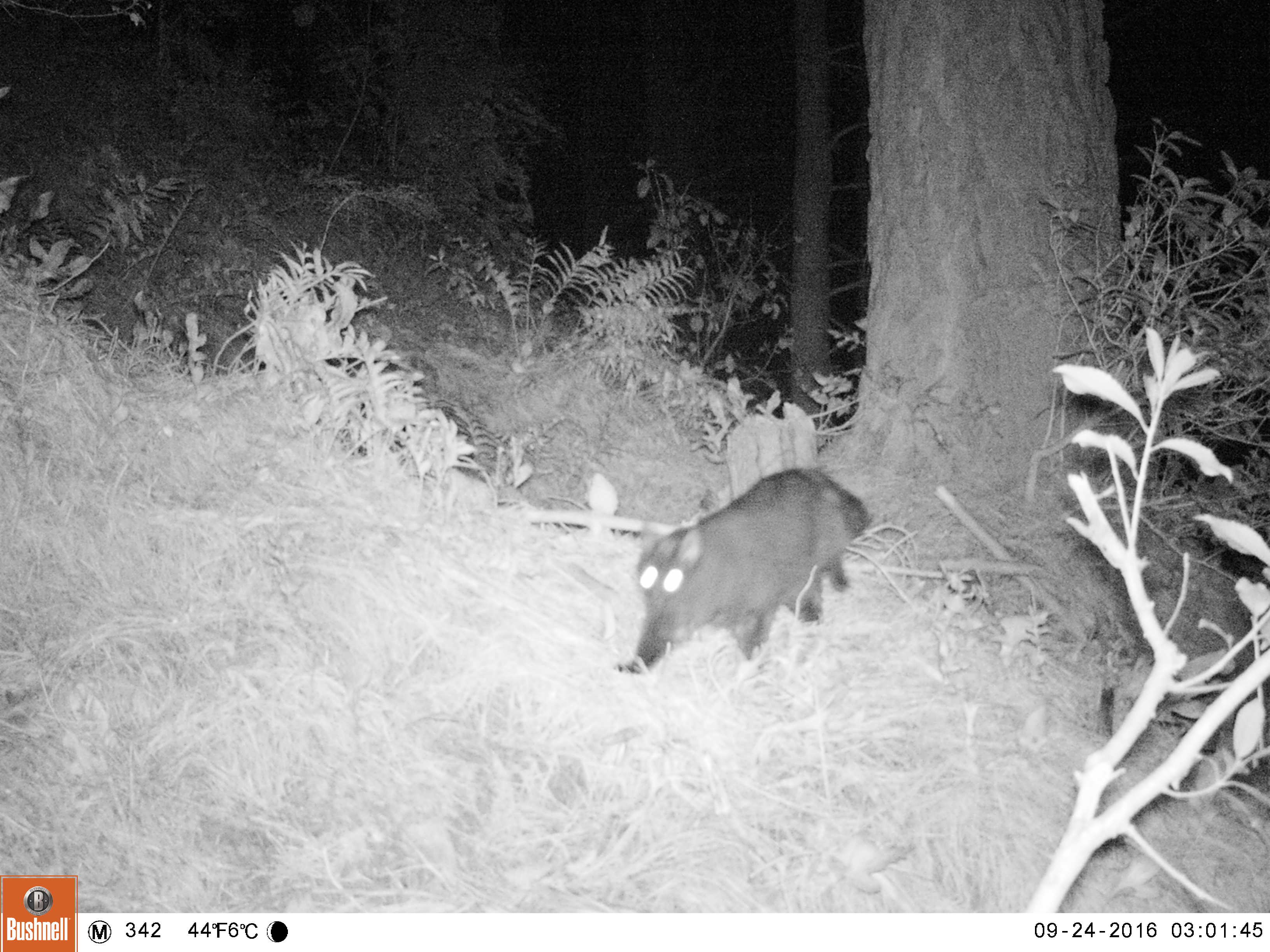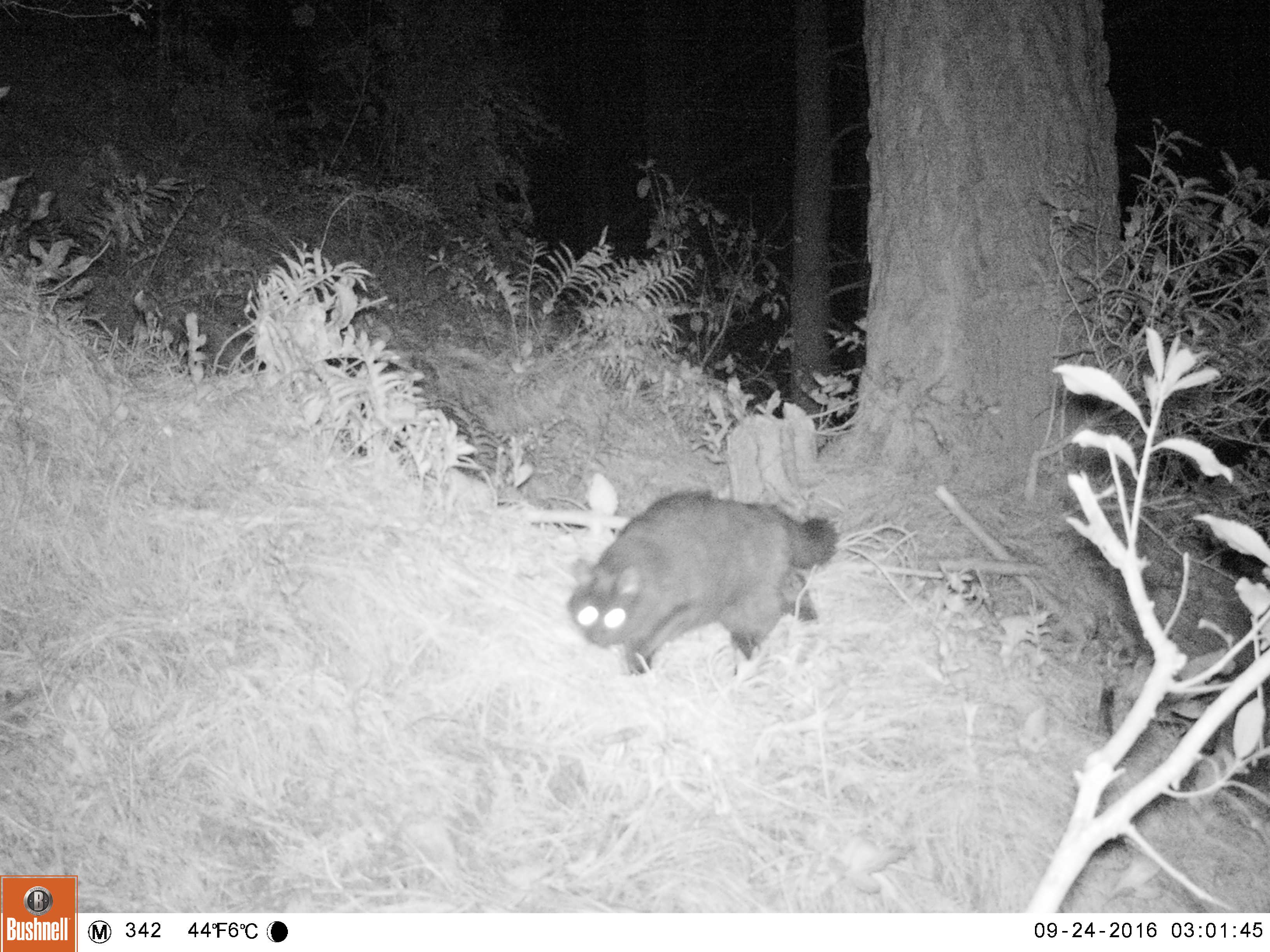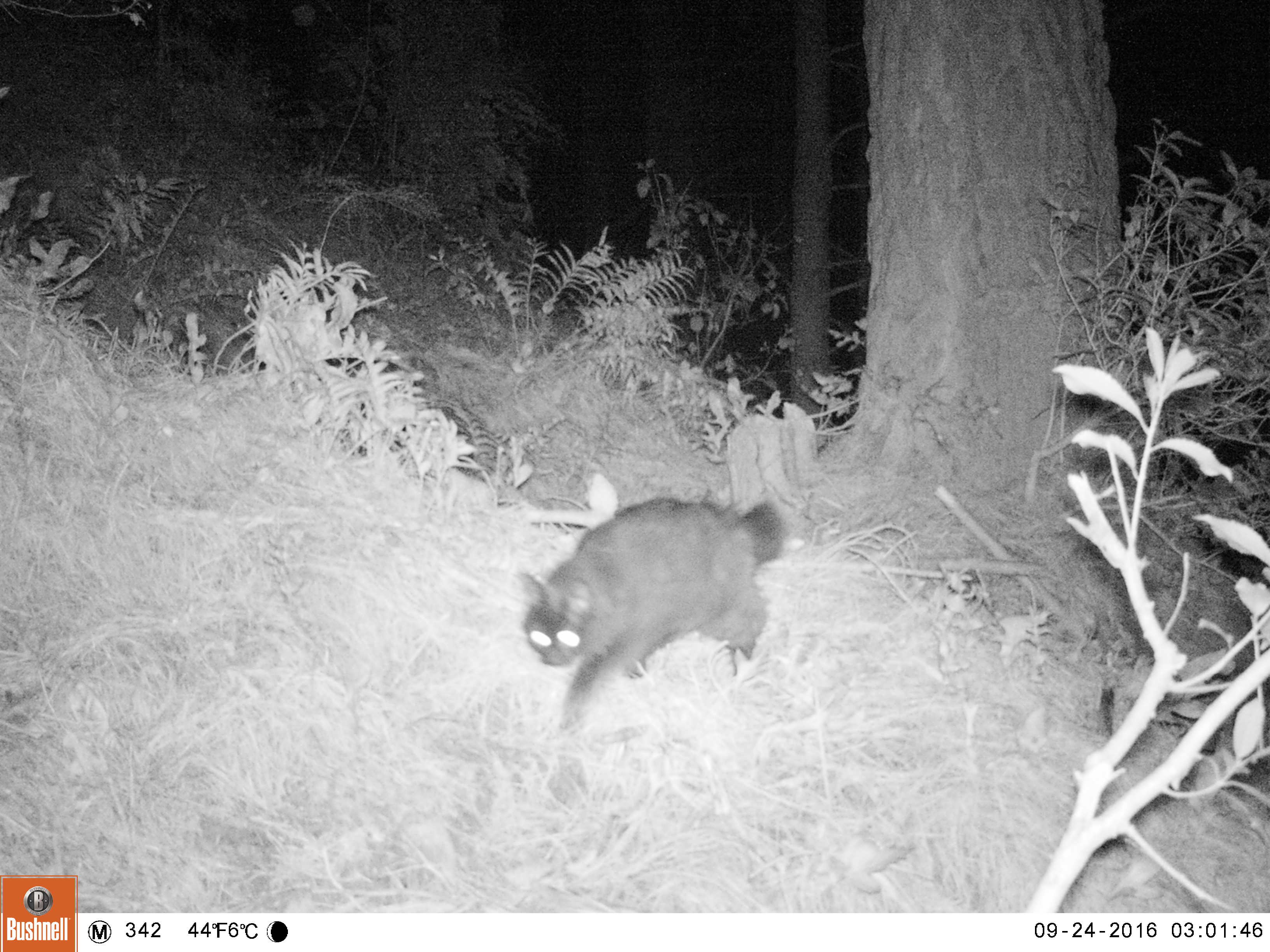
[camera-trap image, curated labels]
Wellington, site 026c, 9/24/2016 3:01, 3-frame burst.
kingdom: Animalia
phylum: Chordata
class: Mammalia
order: Carnivora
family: Felidae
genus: Felis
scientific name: Felis catus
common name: cat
Cat (Felis catus).